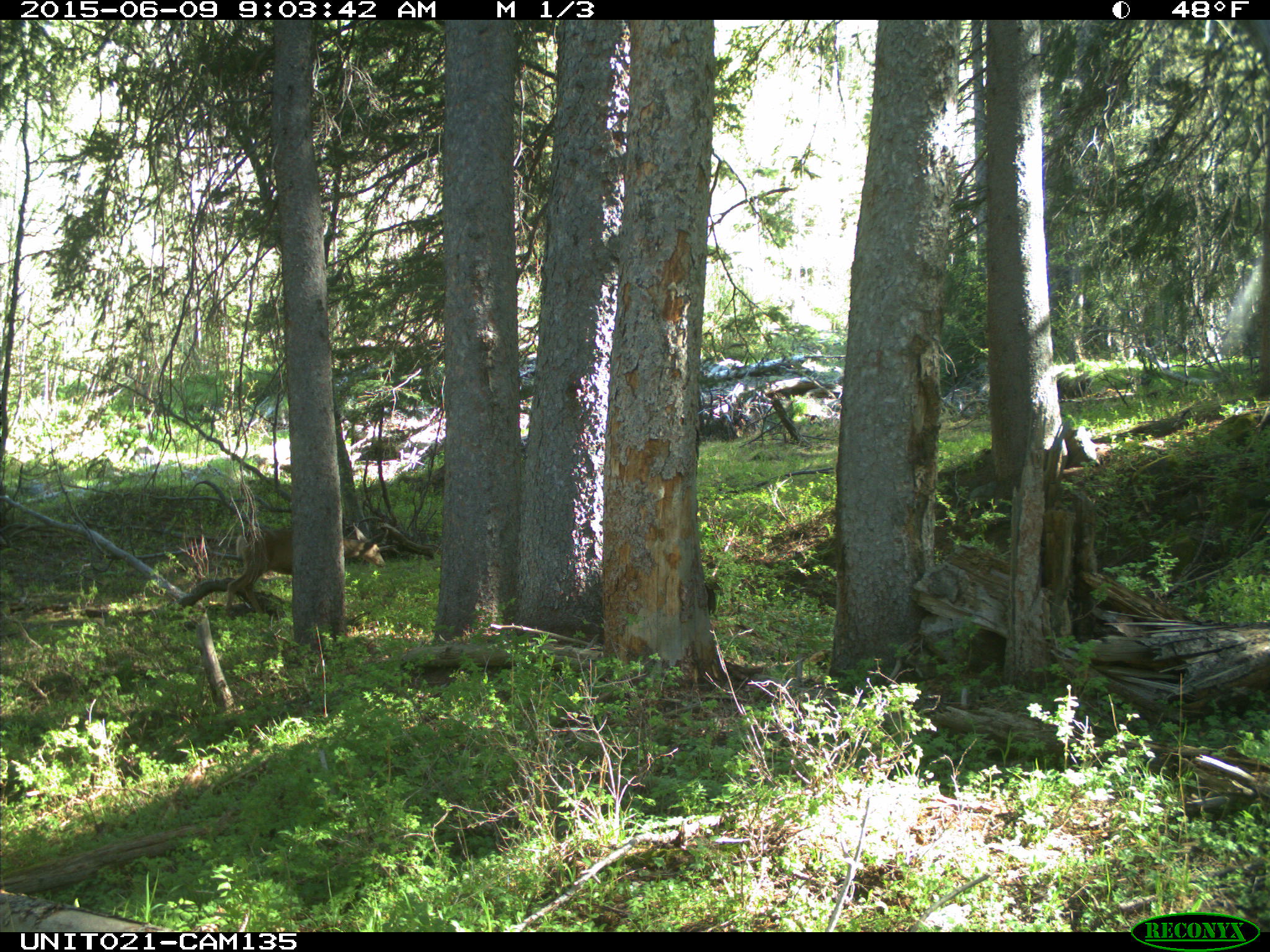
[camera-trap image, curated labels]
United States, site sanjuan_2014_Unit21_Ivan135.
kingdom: Animalia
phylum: Chordata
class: Mammalia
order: Artiodactyla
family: Cervidae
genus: Odocoileus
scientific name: Odocoileus hemionus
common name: mule deer